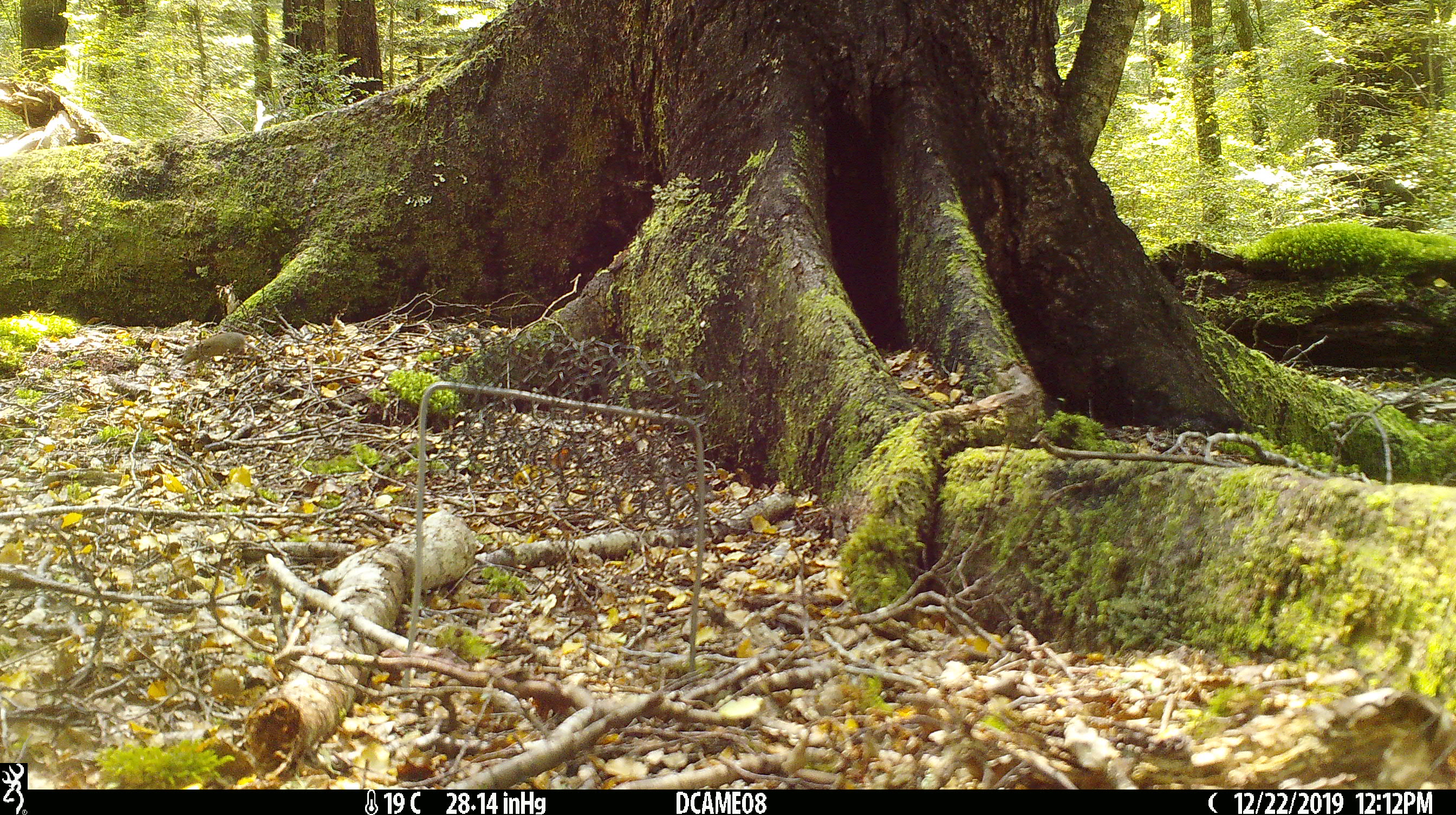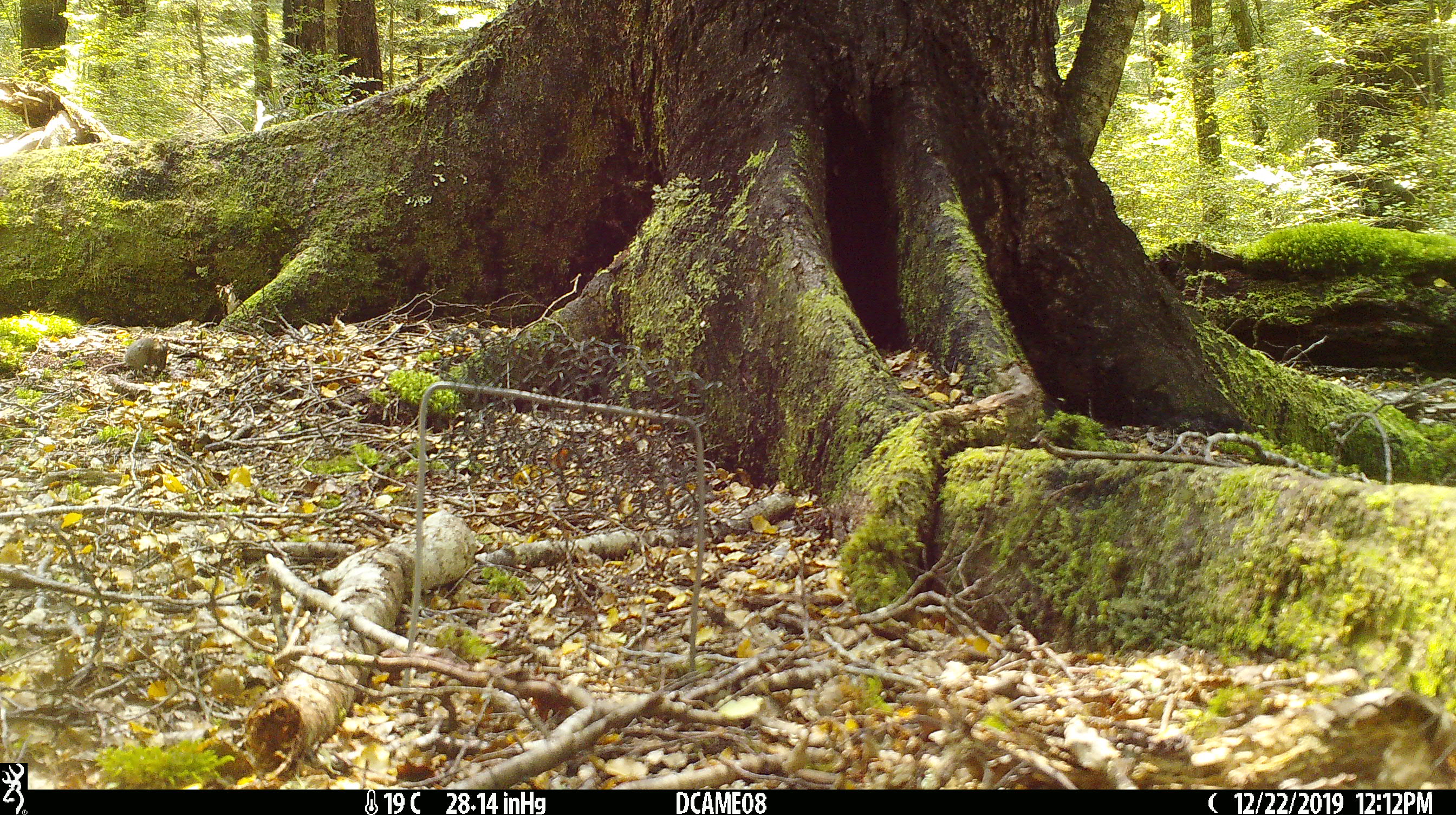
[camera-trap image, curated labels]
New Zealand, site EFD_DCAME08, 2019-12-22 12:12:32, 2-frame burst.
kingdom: Animalia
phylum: Chordata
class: Mammalia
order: Rodentia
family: Muridae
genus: Mus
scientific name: Mus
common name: mouse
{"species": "mouse (Mus)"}